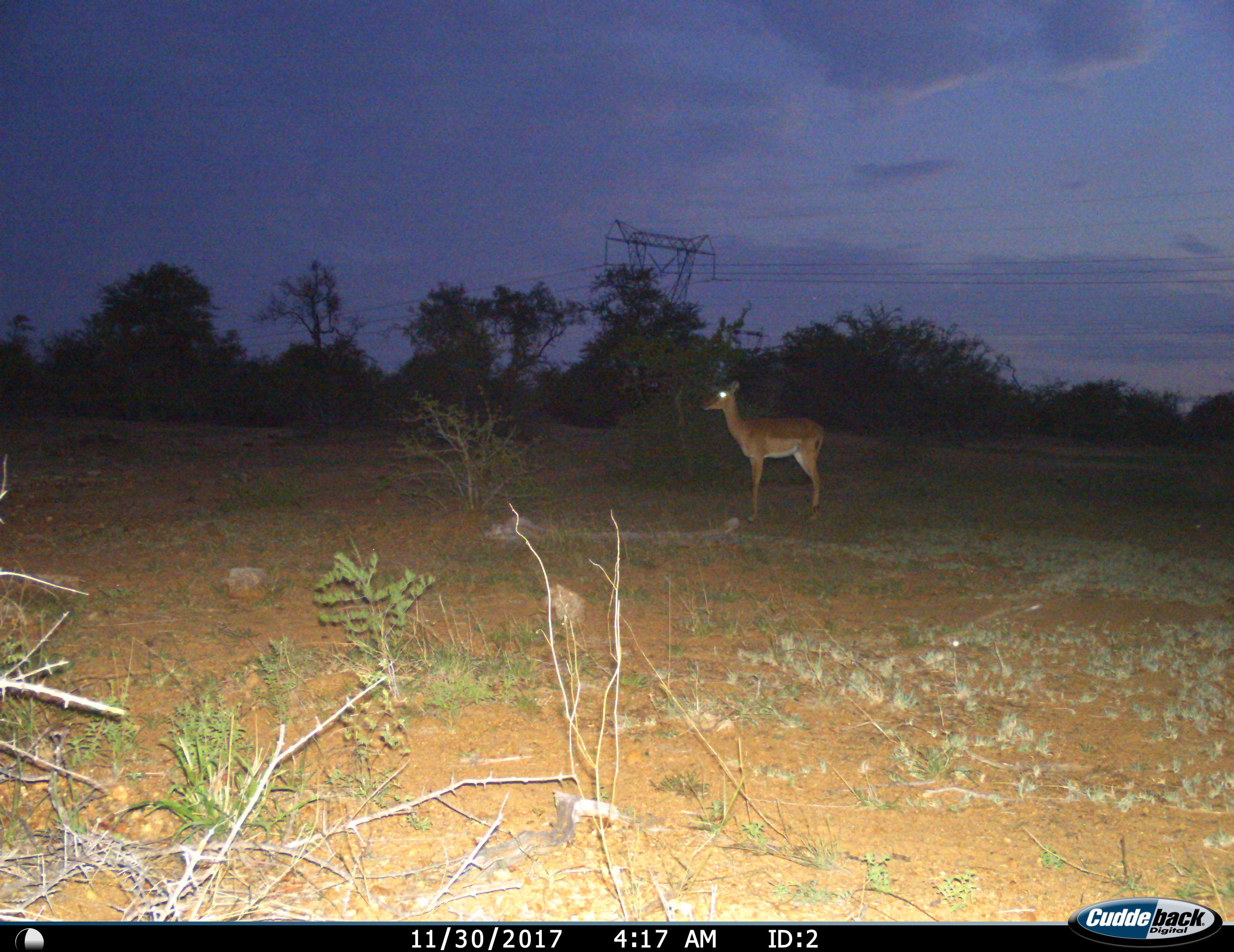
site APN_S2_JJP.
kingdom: Animalia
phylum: Chordata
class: Mammalia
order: Artiodactyla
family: Bovidae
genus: Aepyceros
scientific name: Aepyceros melampus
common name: impala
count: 1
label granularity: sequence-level